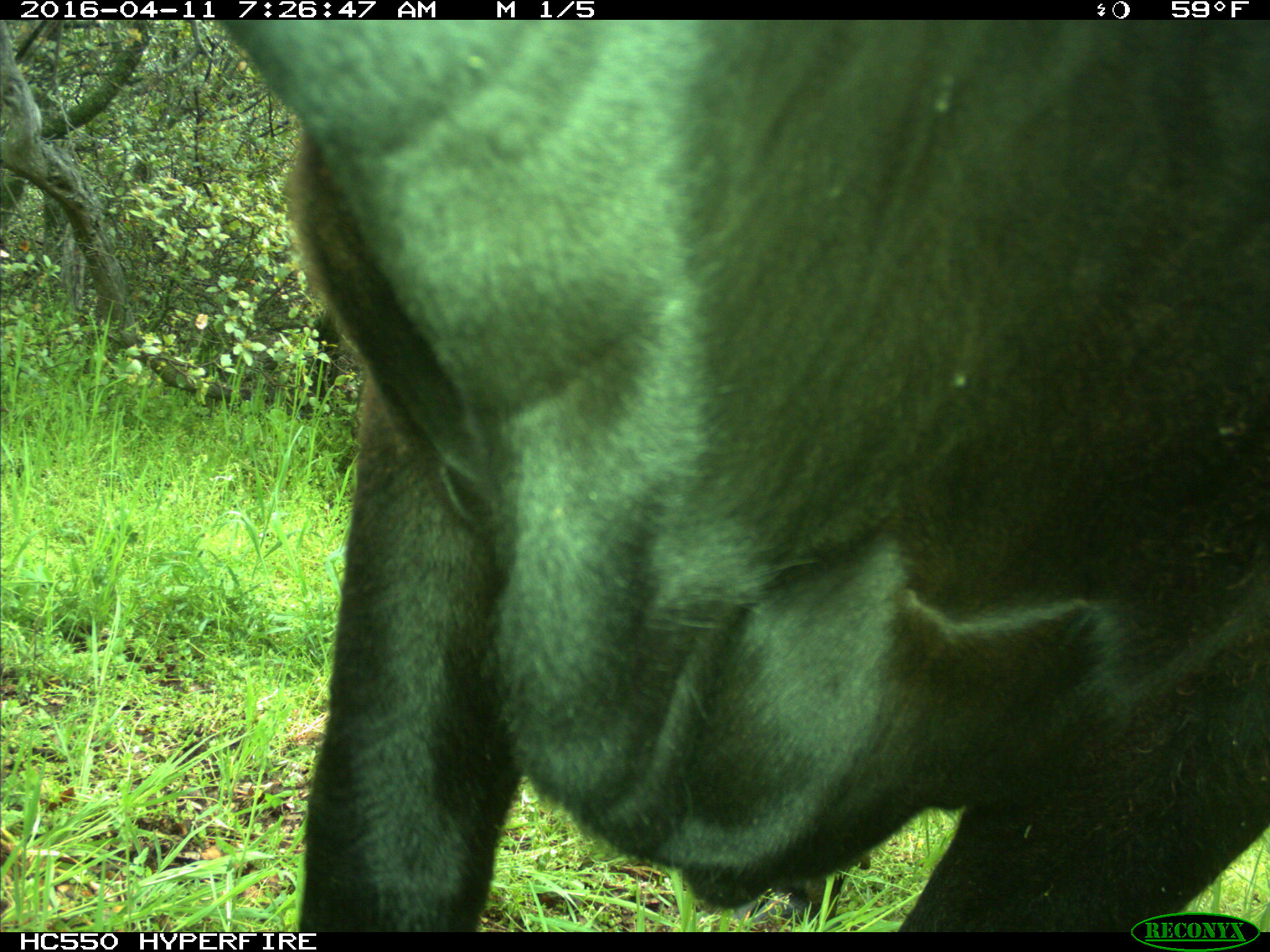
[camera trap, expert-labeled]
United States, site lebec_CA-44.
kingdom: Animalia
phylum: Chordata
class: Mammalia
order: Artiodactyla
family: Bovidae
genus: Bos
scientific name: Bos taurus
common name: domestic cow